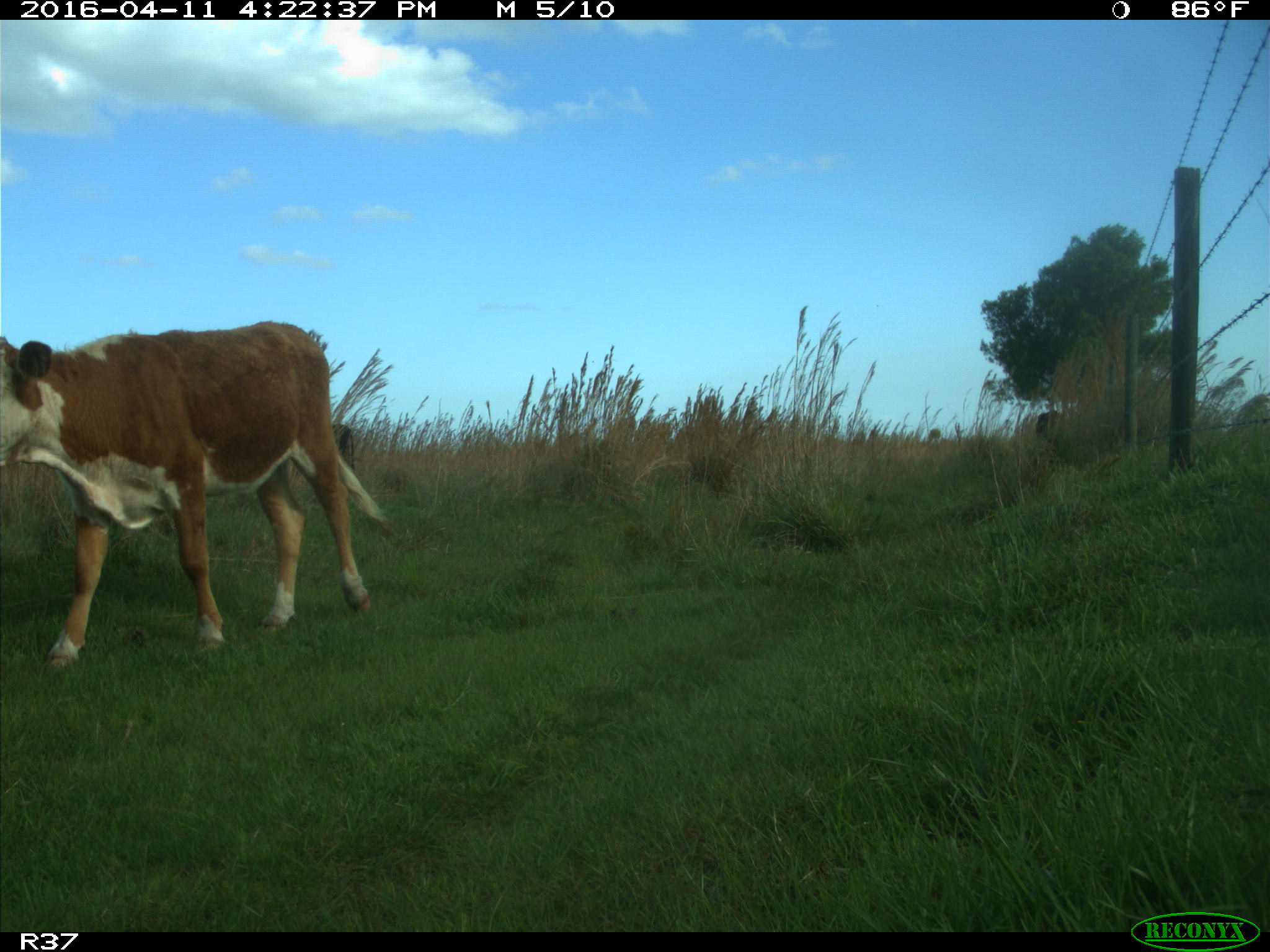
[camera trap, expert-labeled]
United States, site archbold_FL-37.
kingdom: Animalia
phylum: Chordata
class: Mammalia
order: Artiodactyla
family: Bovidae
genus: Bos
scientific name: Bos taurus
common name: domestic cow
Bos taurus (domestic cow).